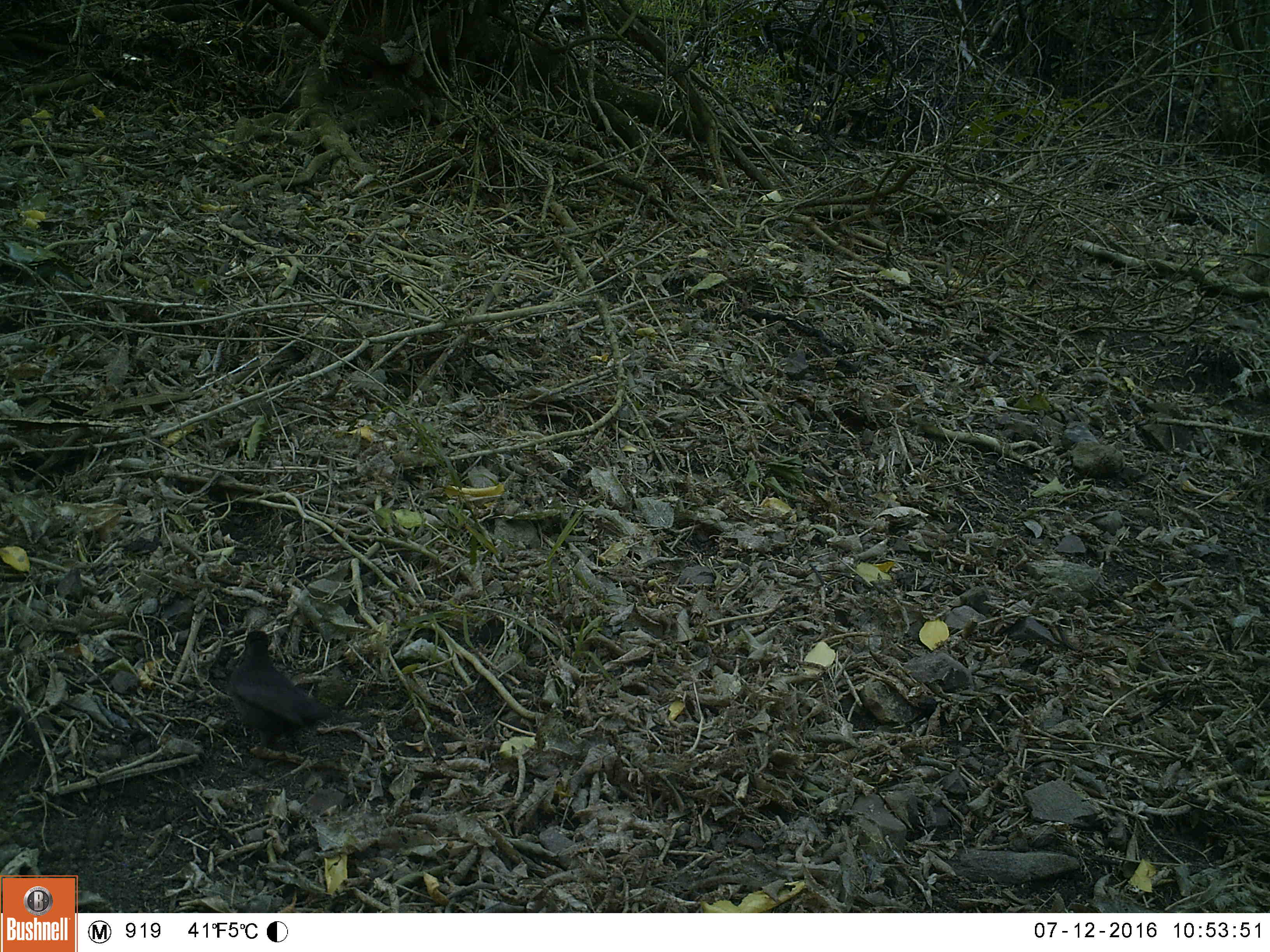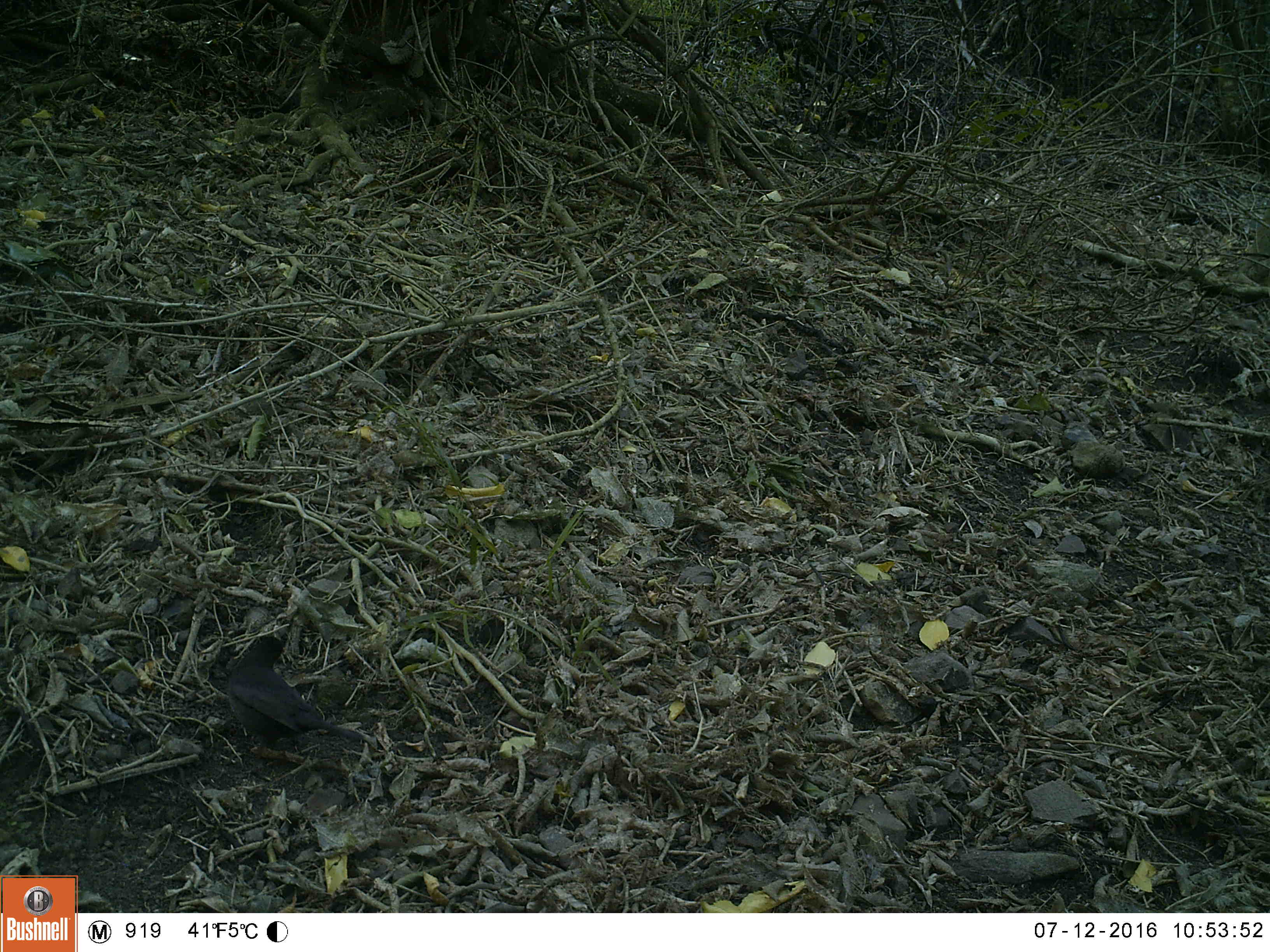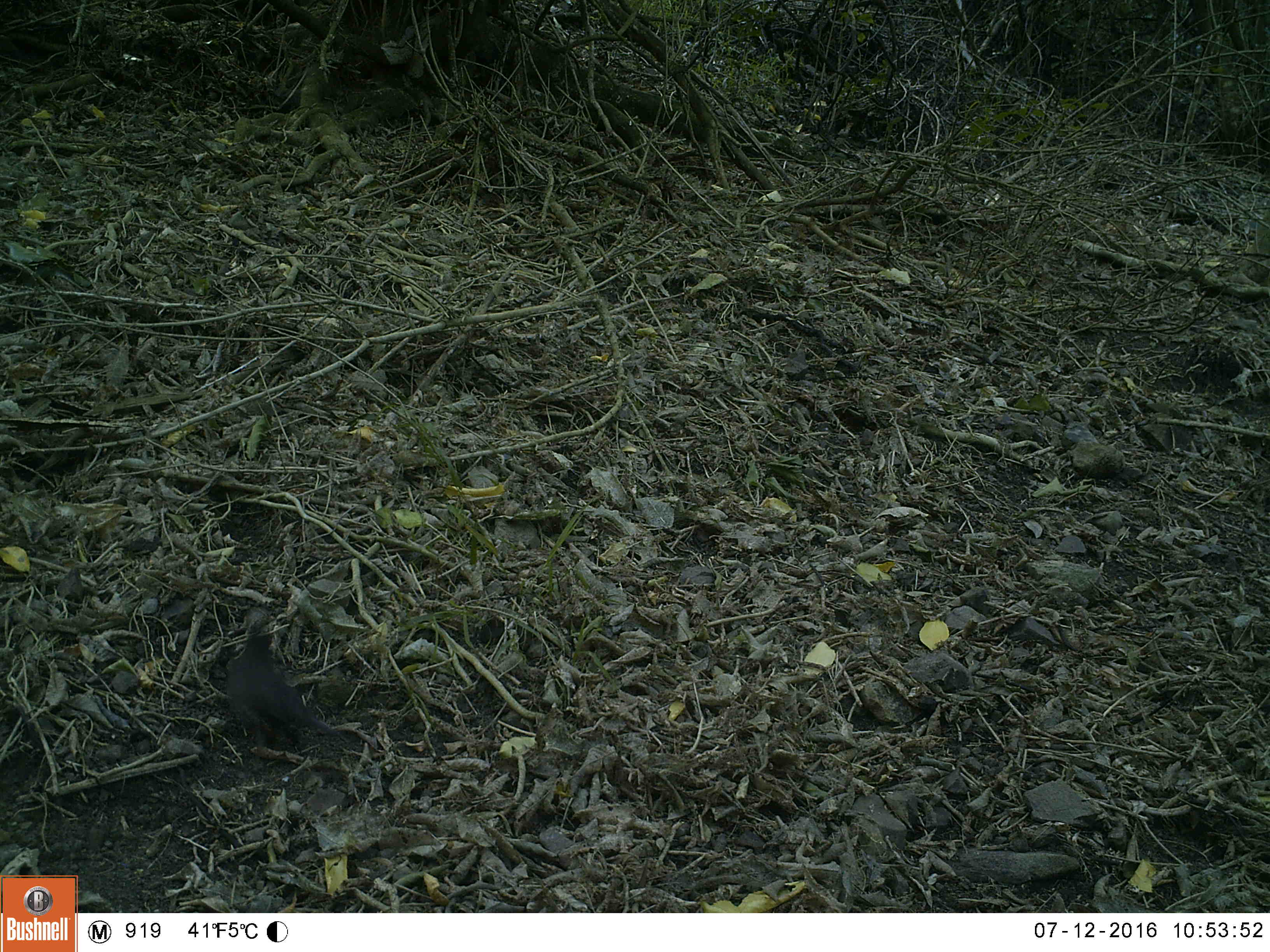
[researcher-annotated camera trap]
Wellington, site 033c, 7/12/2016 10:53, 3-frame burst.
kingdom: Animalia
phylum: Chordata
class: Aves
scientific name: Aves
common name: bird